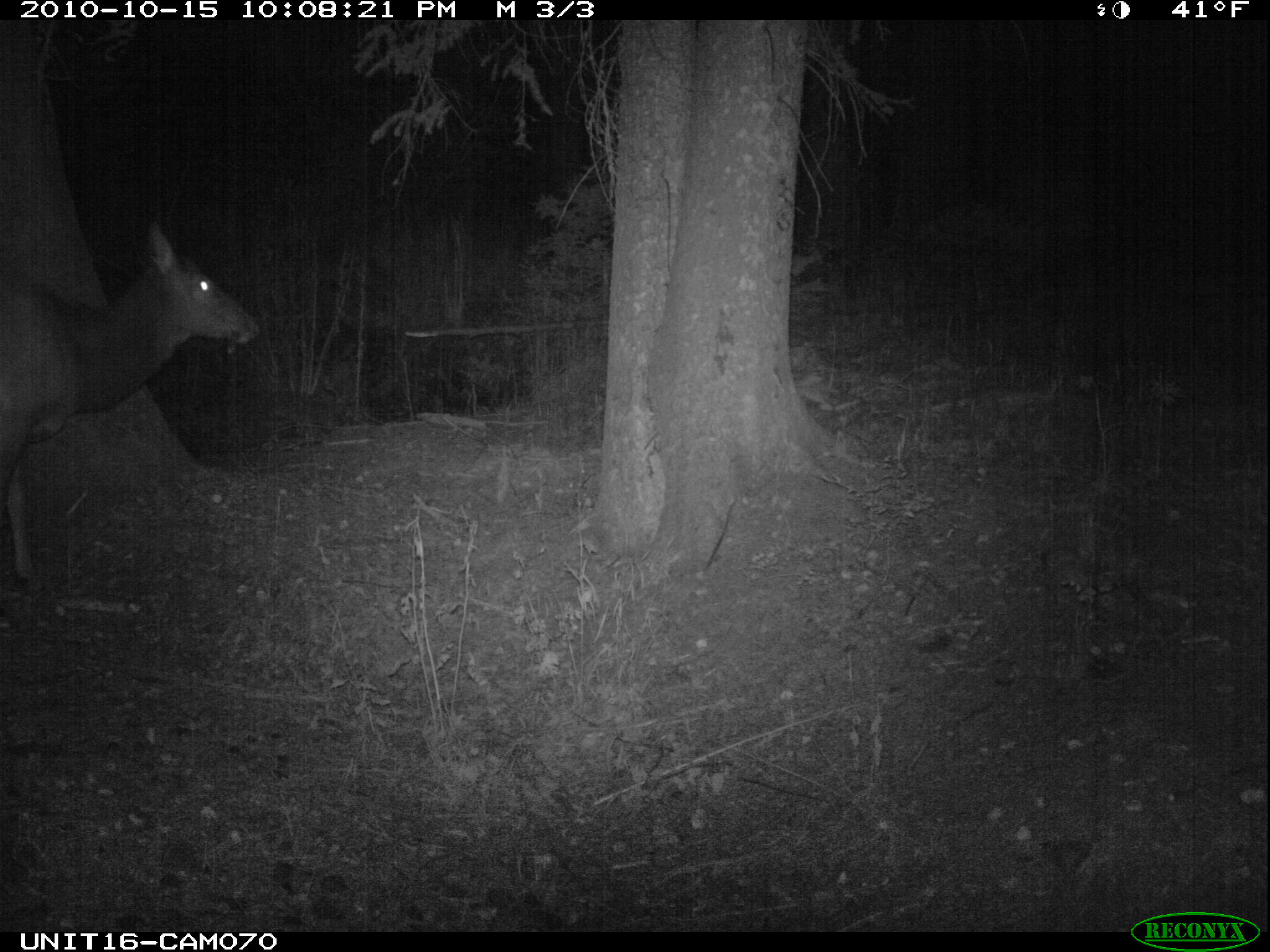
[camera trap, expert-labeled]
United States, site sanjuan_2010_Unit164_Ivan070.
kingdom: Animalia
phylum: Chordata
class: Mammalia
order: Artiodactyla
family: Cervidae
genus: Cervus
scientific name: Cervus elaphus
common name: red deer